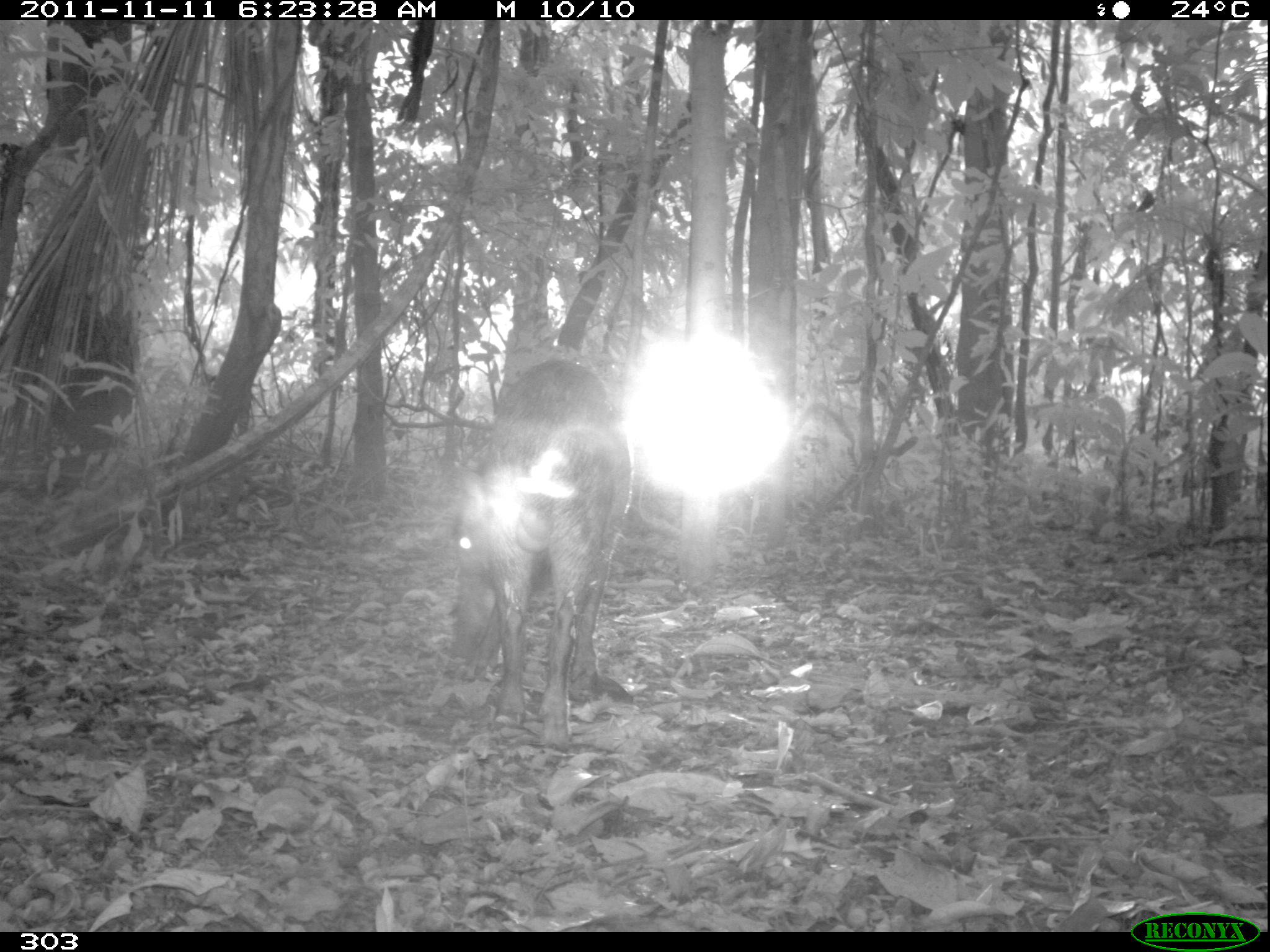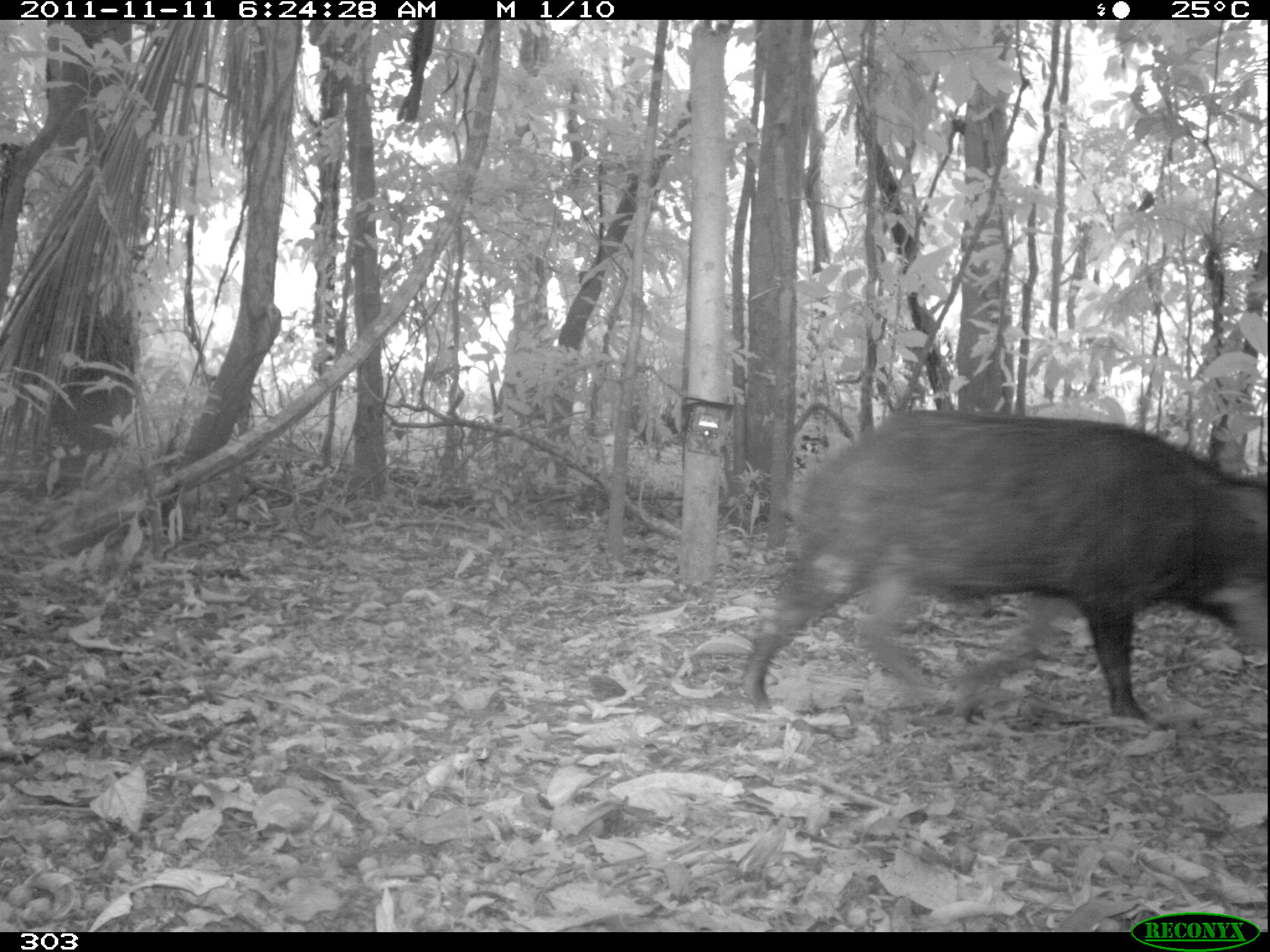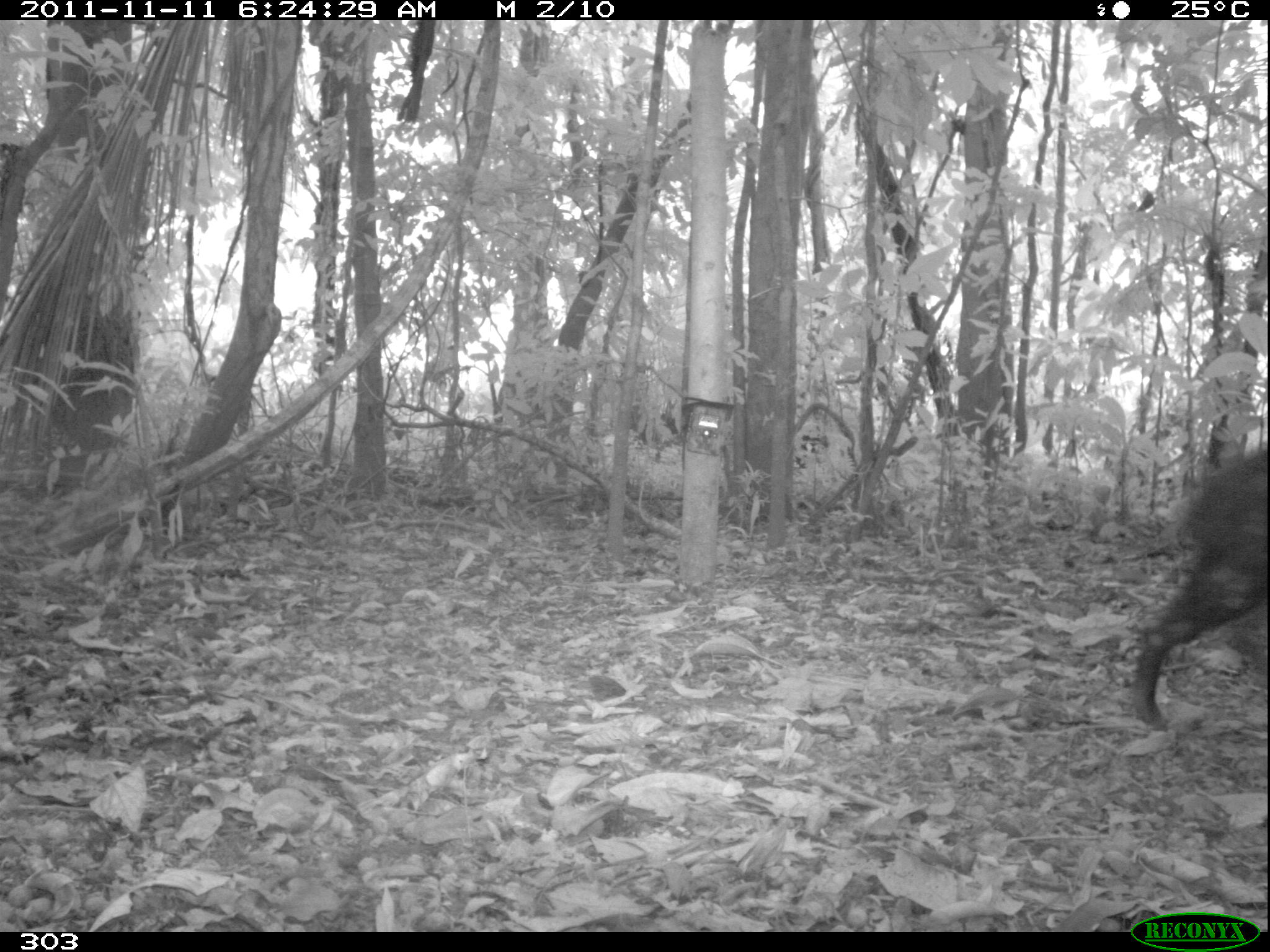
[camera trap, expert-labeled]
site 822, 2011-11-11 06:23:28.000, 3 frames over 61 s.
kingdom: Animalia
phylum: Chordata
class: Mammalia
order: Artiodactyla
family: Tayassuidae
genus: Tayassu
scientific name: Tayassu pecari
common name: white-lipped peccary